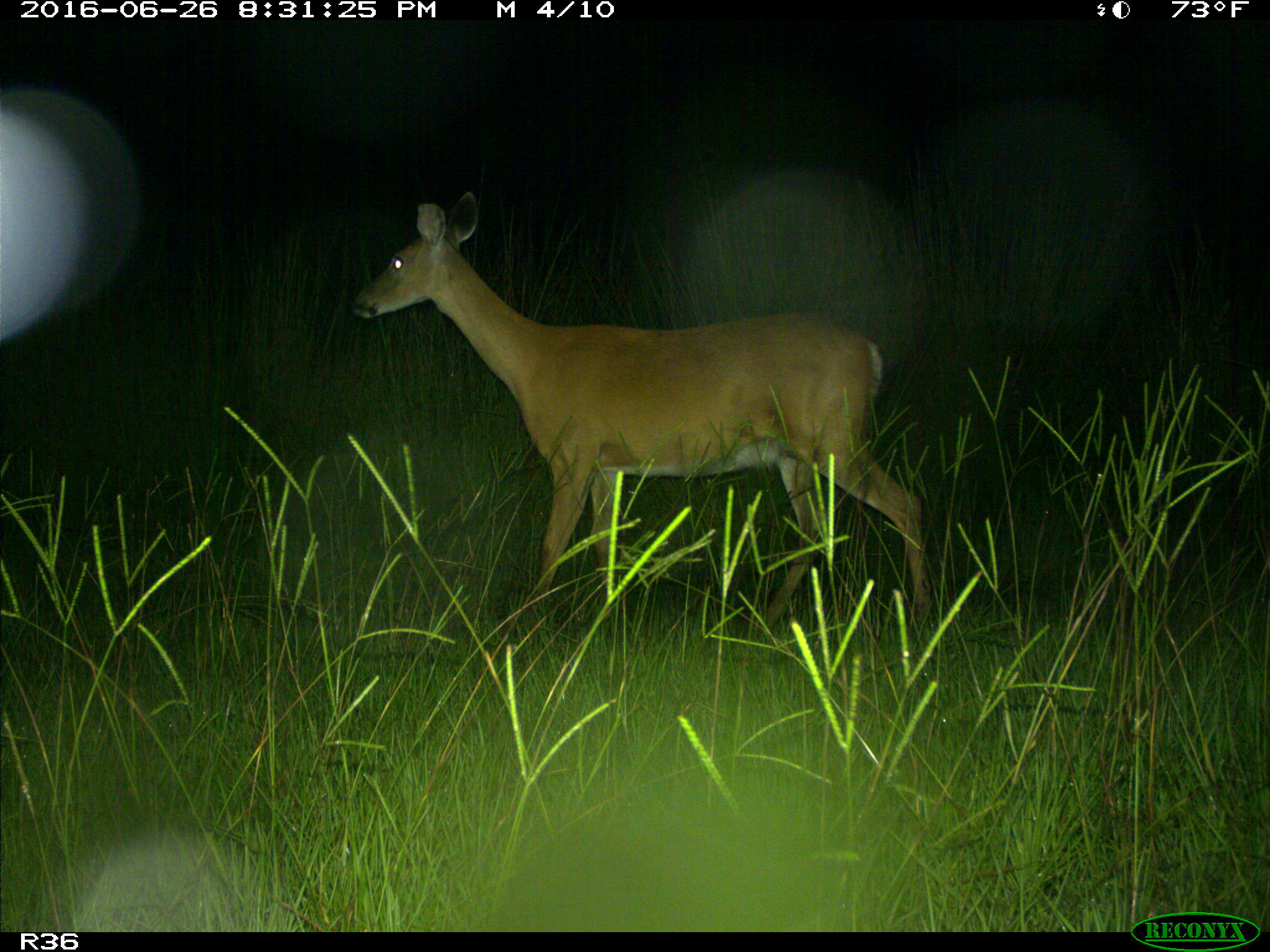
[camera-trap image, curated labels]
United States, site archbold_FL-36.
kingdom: Animalia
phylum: Chordata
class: Mammalia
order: Artiodactyla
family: Cervidae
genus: Odocoileus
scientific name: Odocoileus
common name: deer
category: unidentified deer